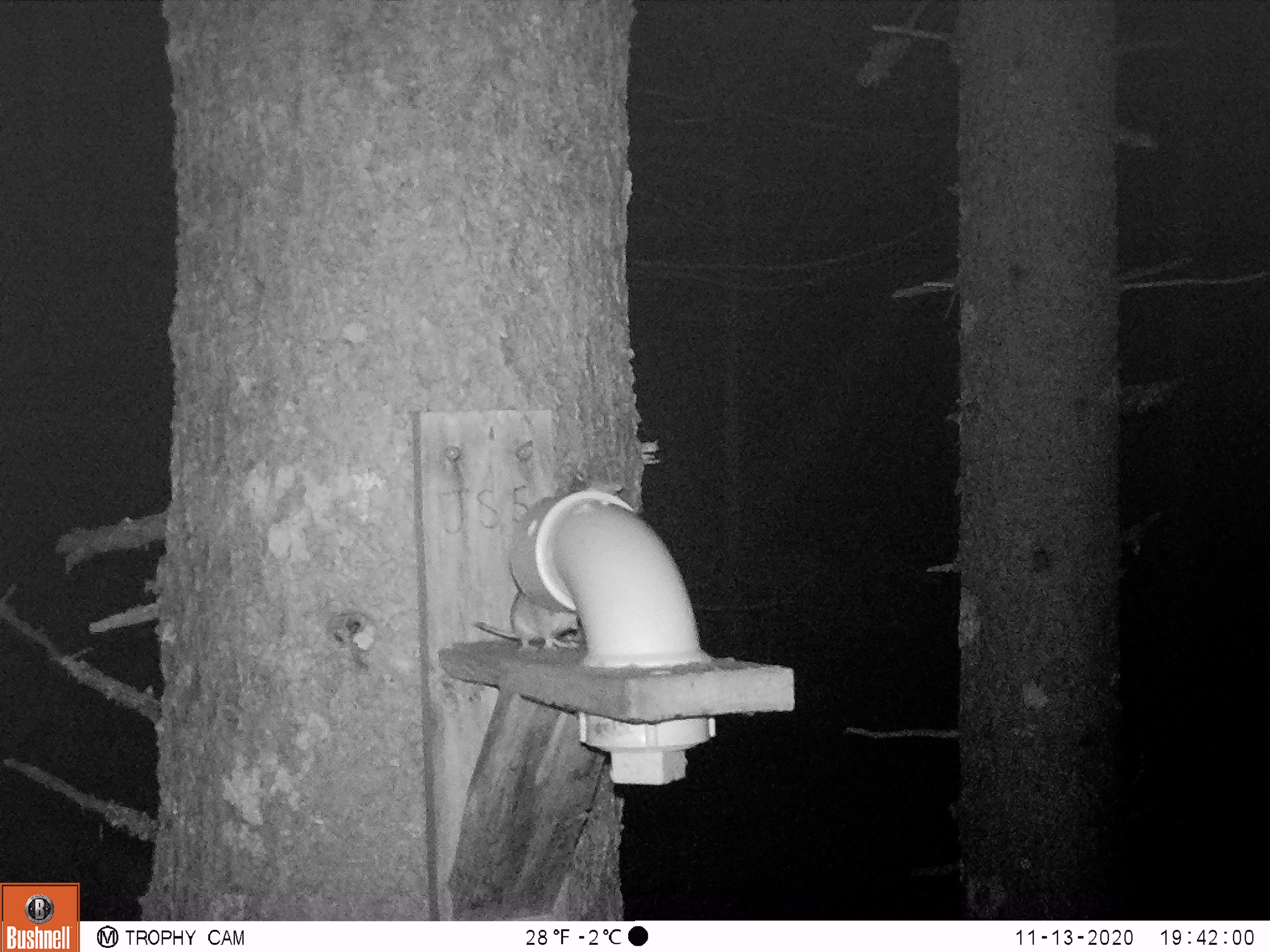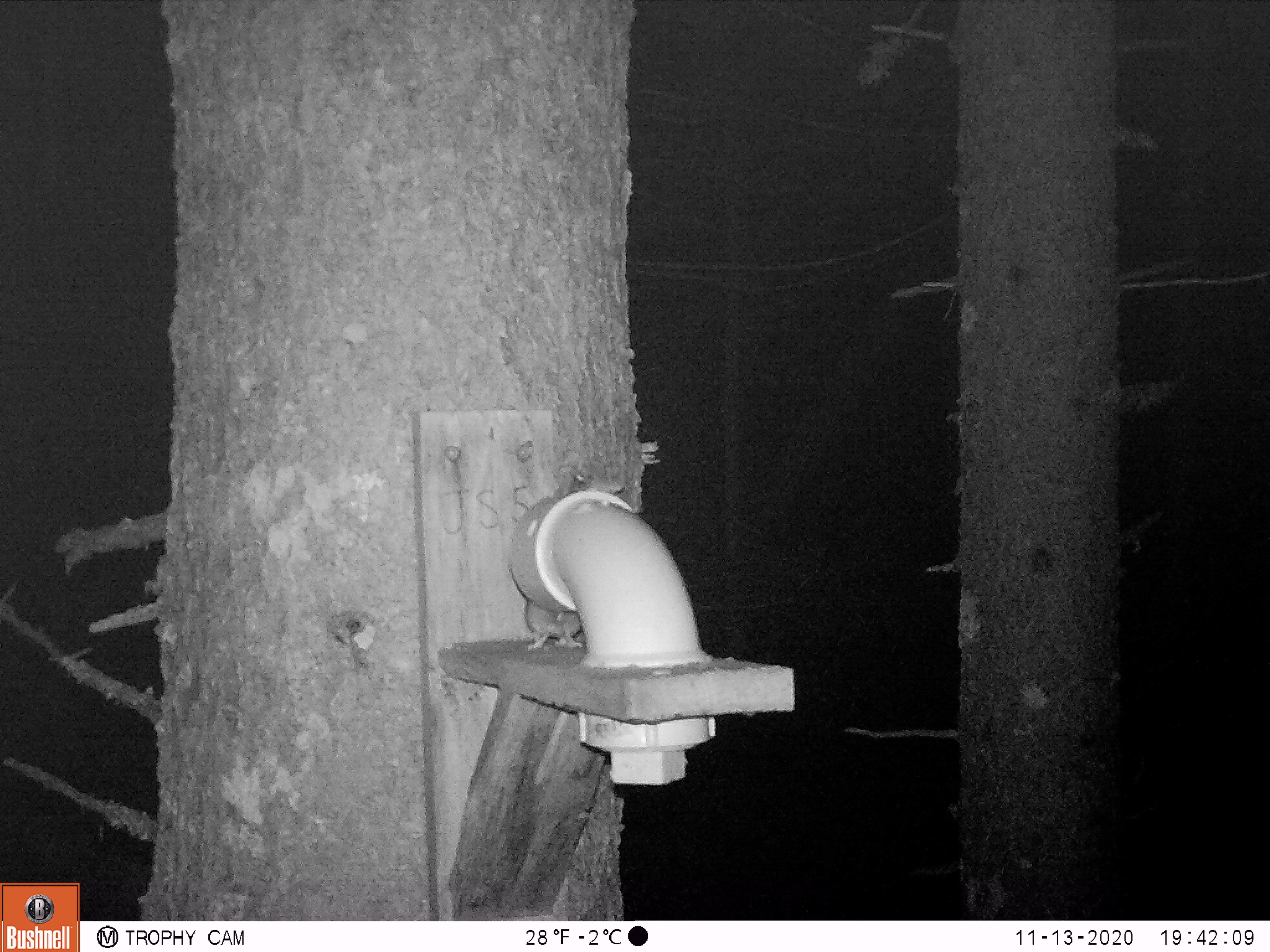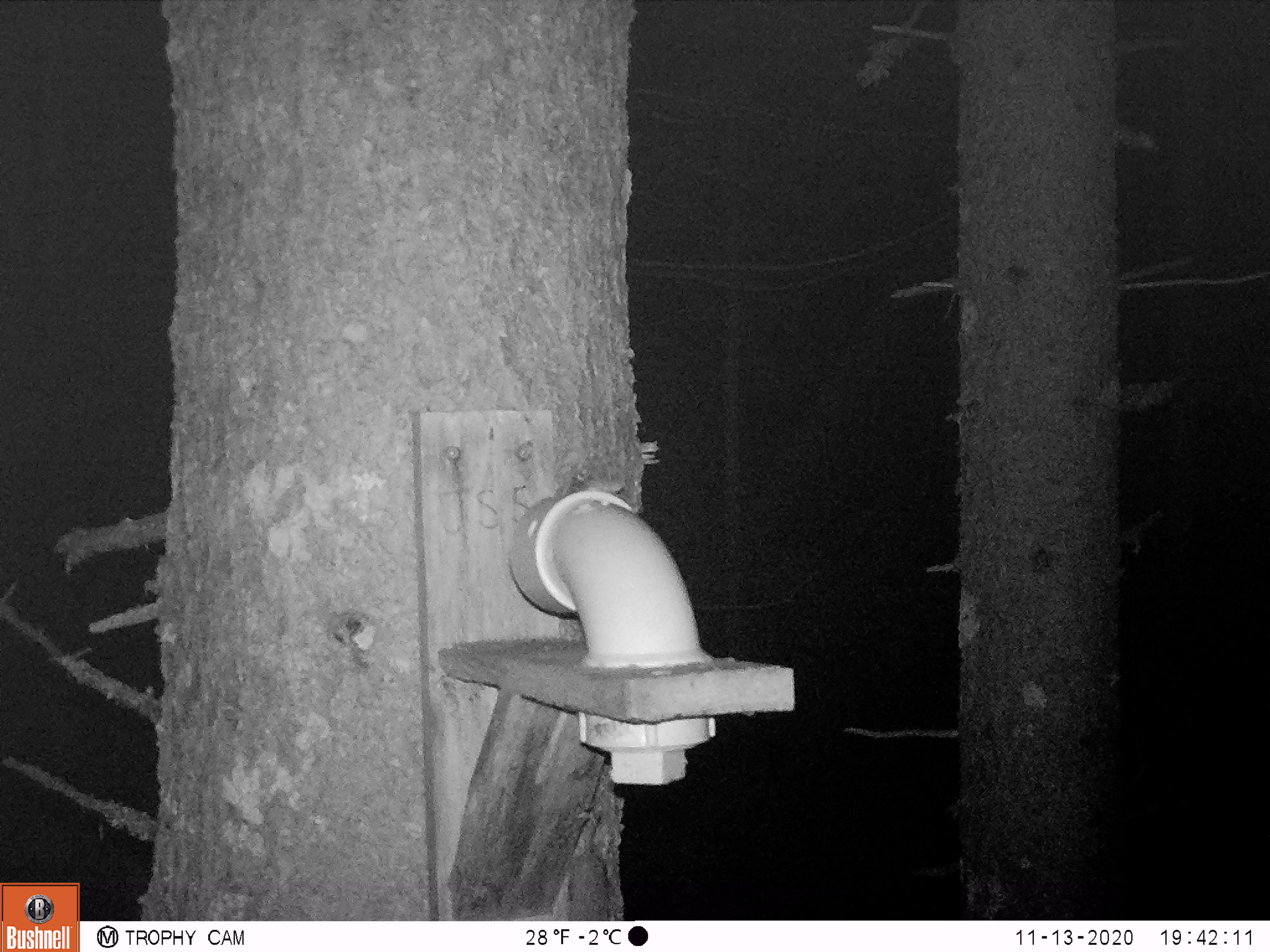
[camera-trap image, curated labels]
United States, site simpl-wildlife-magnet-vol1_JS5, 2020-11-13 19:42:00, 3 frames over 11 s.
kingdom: Animalia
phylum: Chordata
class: Mammalia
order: Rodentia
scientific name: Rodentia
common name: mouse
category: mouse sp.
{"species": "mouse sp. (mouse) (Rodentia)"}